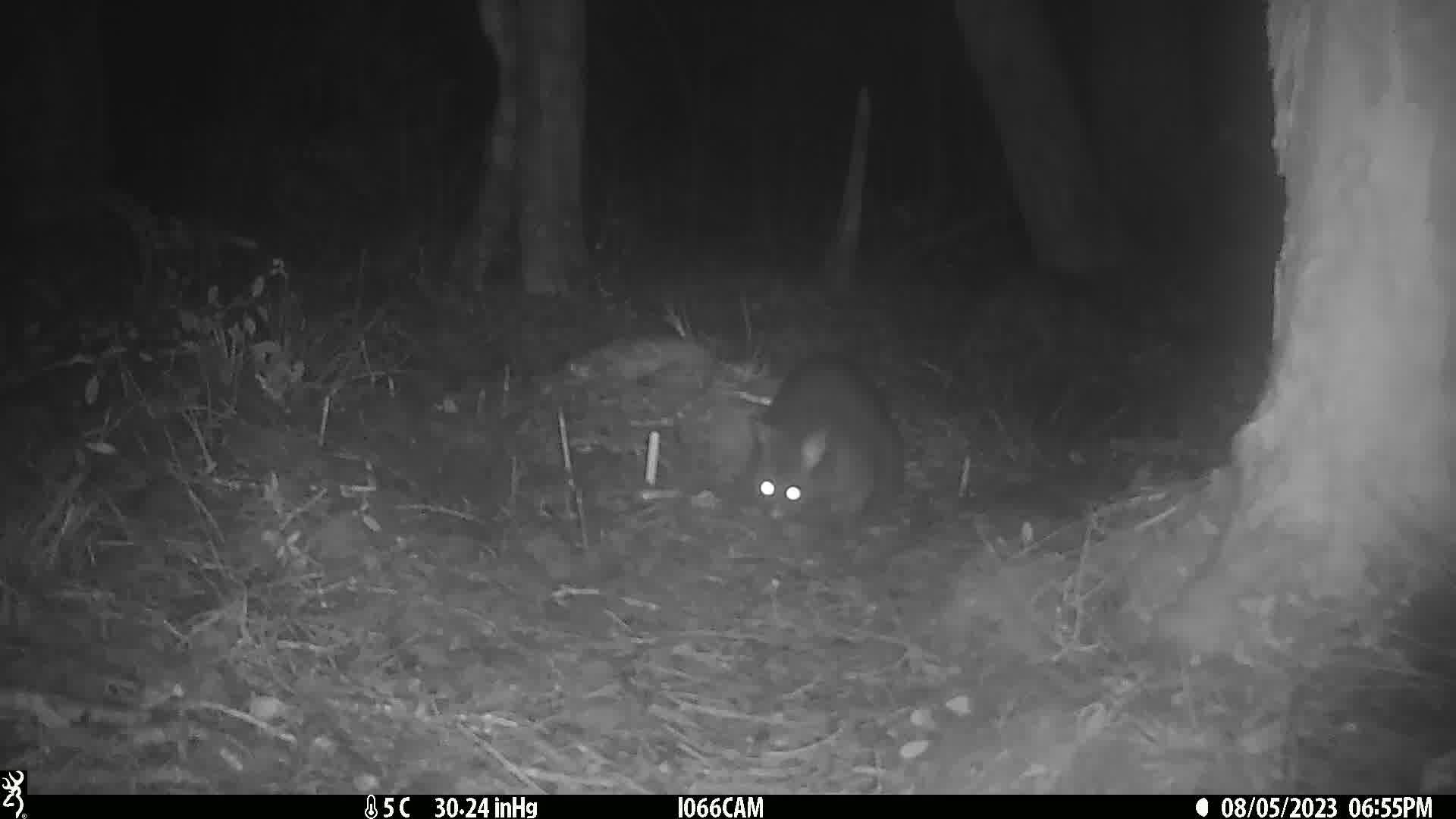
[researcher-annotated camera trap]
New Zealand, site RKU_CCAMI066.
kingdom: Animalia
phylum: Chordata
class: Mammalia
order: Diprotodontia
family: Phalangeridae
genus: Trichosurus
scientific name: Trichosurus vulpecula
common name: common brushtail possum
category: possum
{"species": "possum (common brushtail possum) (Trichosurus vulpecula)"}